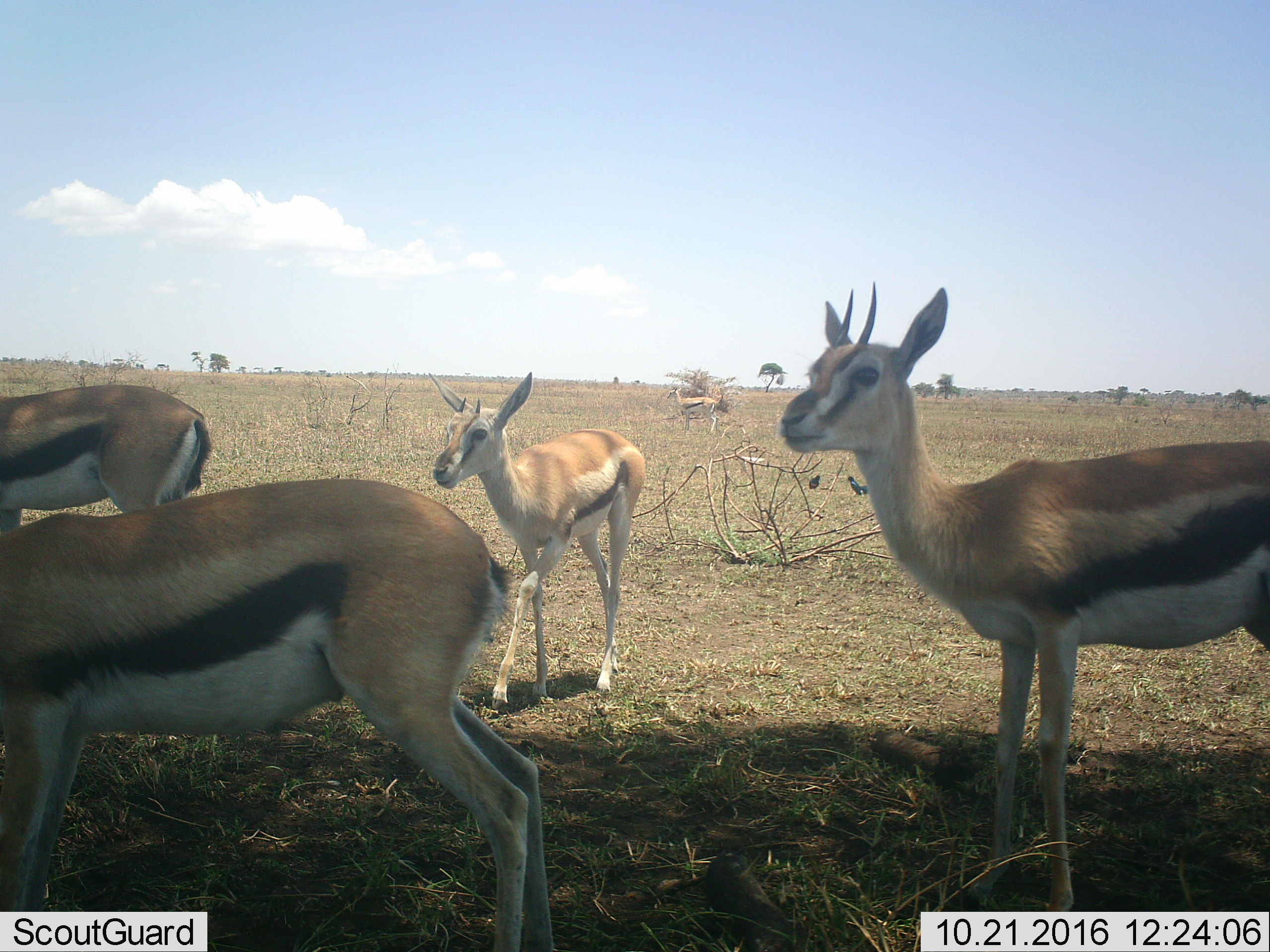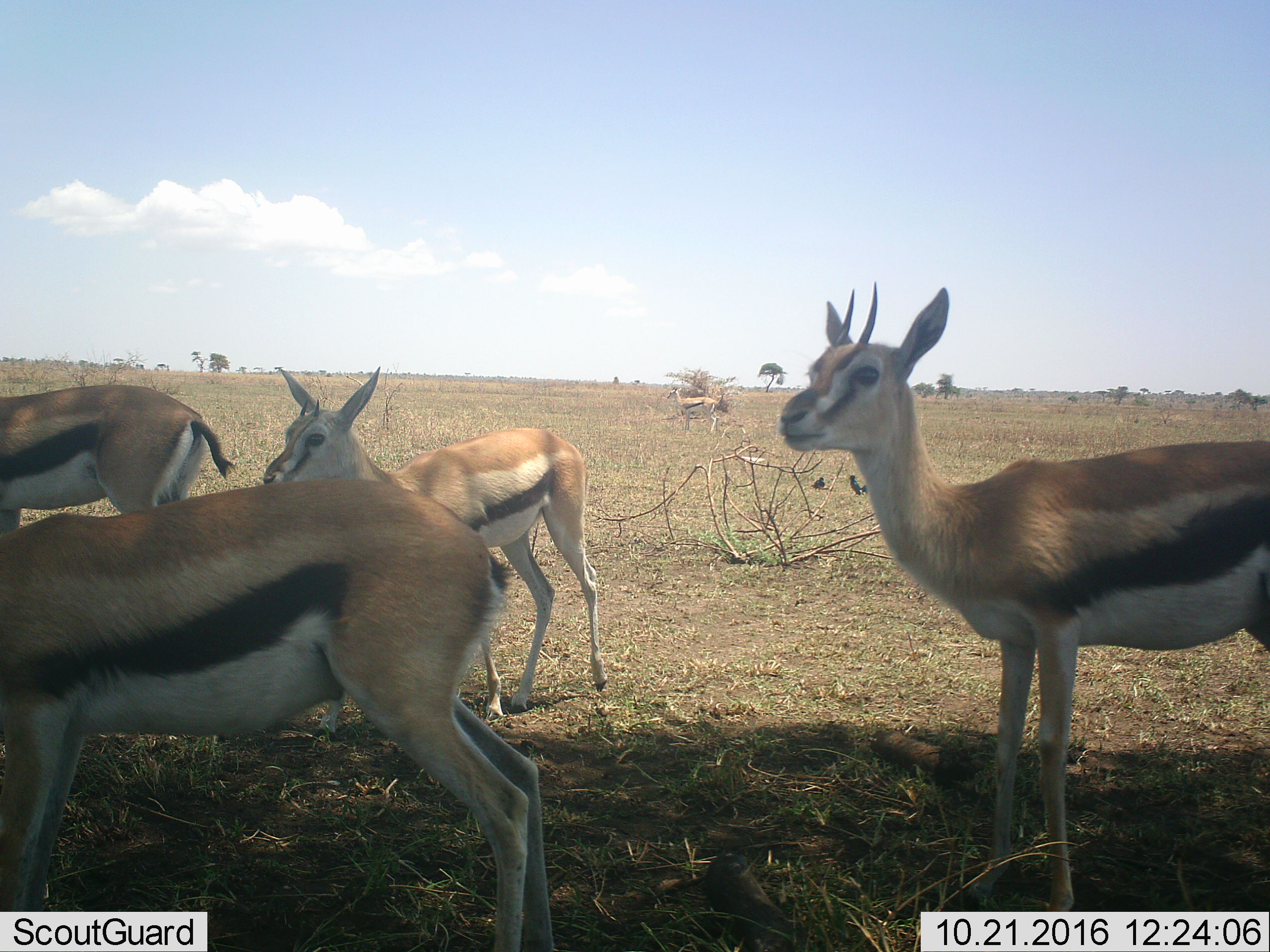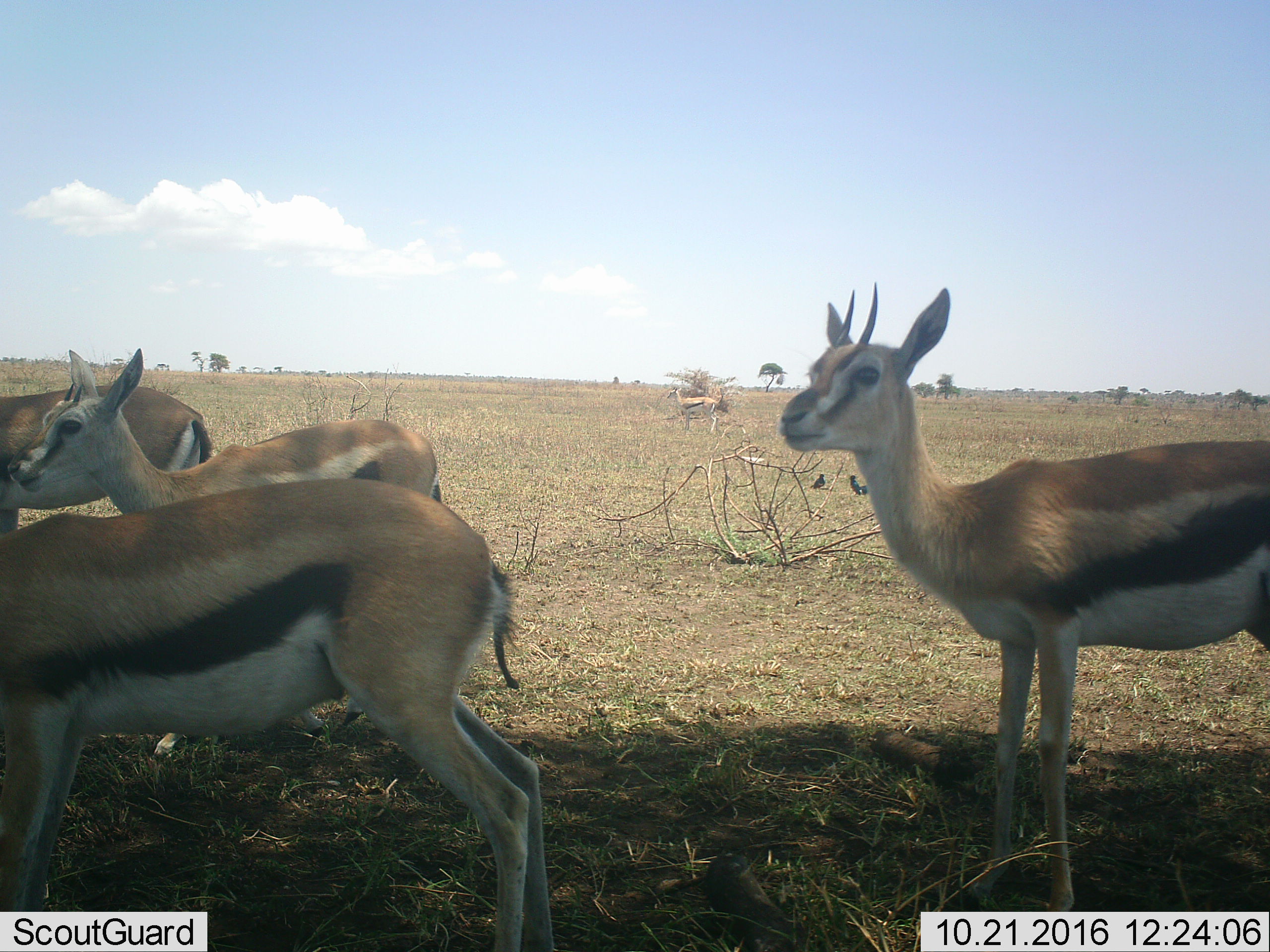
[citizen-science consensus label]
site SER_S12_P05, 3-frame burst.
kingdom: Animalia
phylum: Chordata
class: Aves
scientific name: Aves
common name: bird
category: birdother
Birdother (bird) (Aves), count 3. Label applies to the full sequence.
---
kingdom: Animalia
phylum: Chordata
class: Mammalia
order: Artiodactyla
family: Bovidae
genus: Eudorcas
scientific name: Eudorcas thomsonii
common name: thomson's gazelle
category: gazellethomsons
Gazellethomsons (thomson's gazelle) (Eudorcas thomsonii), count 5. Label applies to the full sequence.